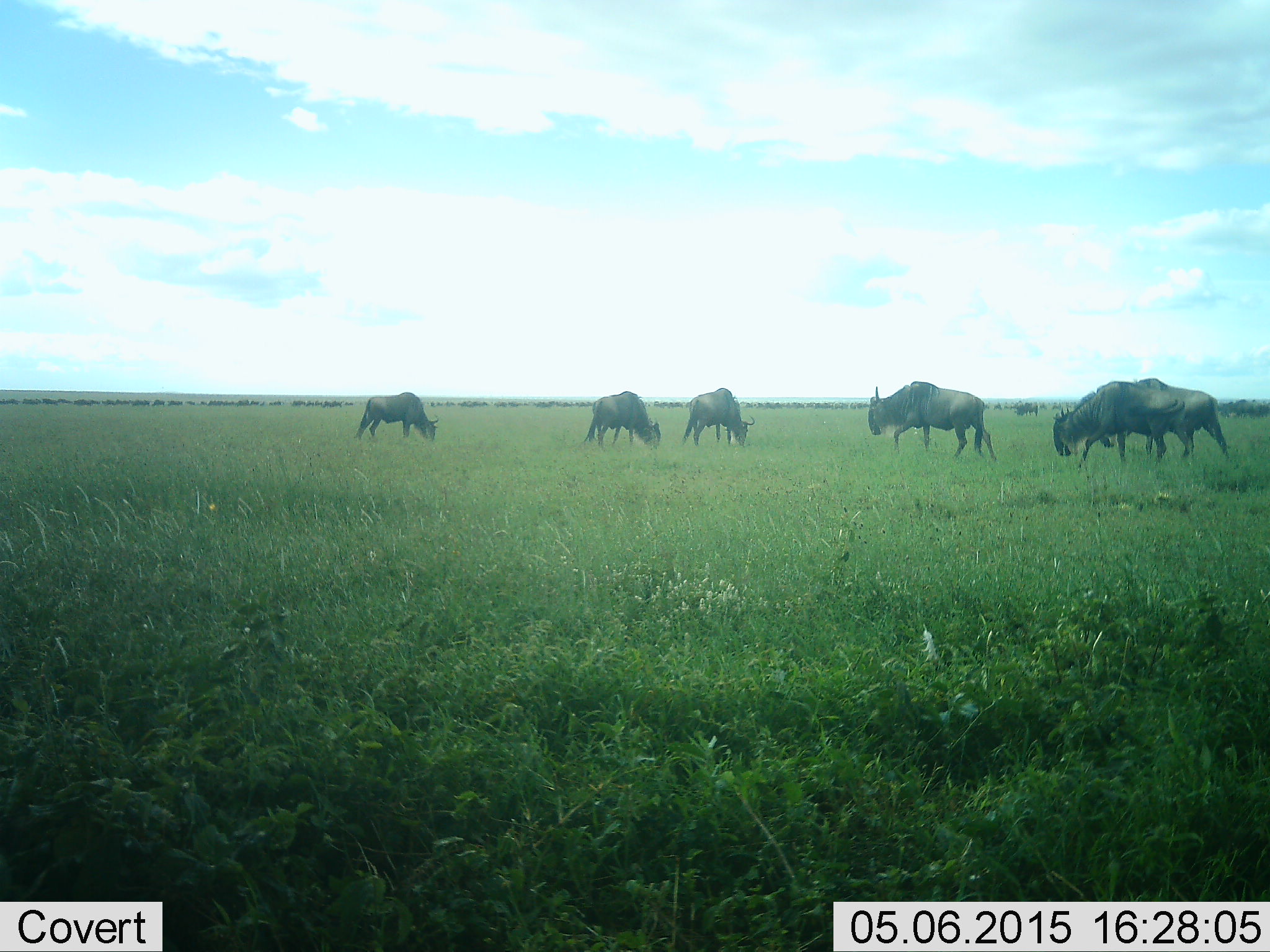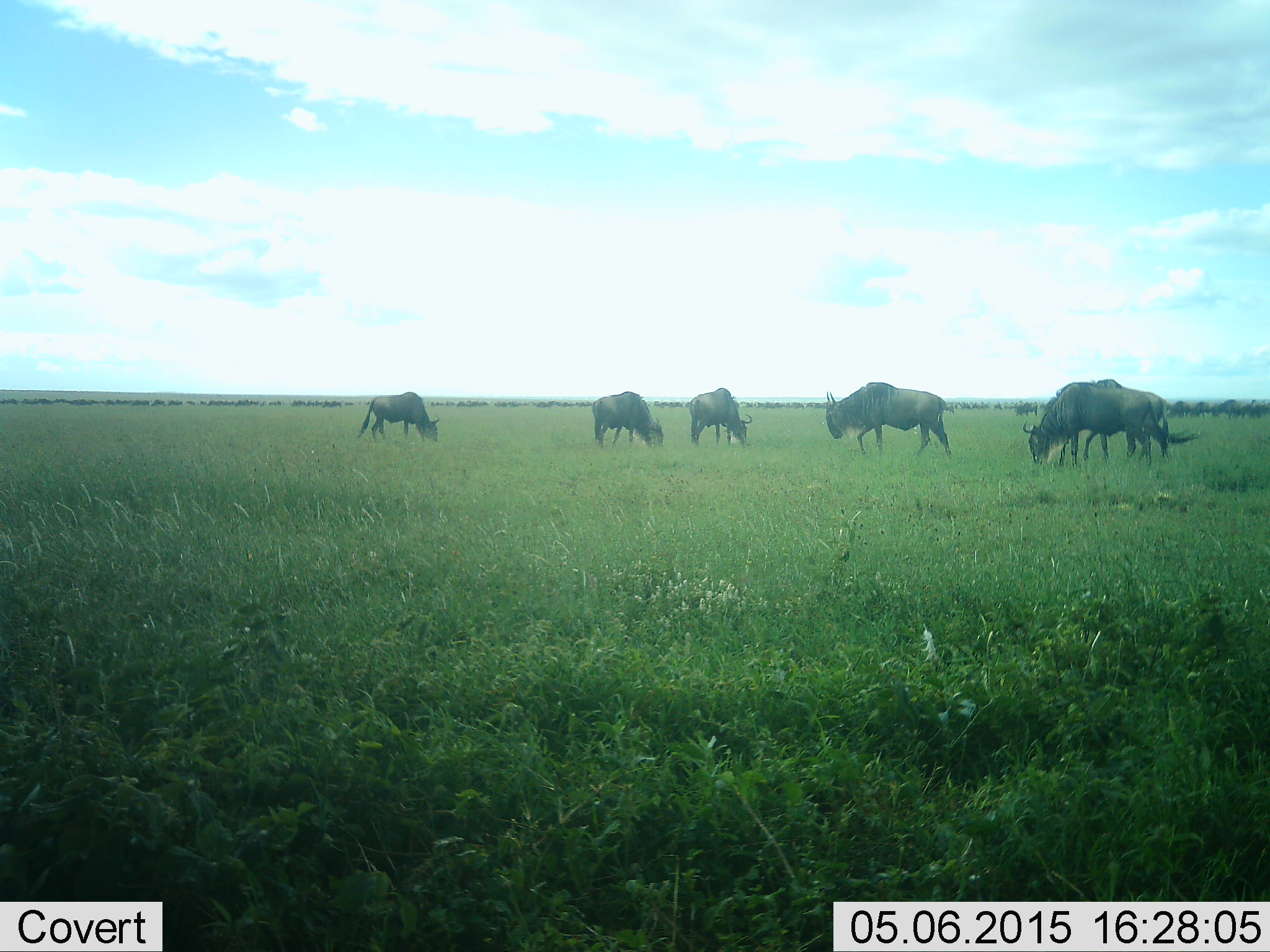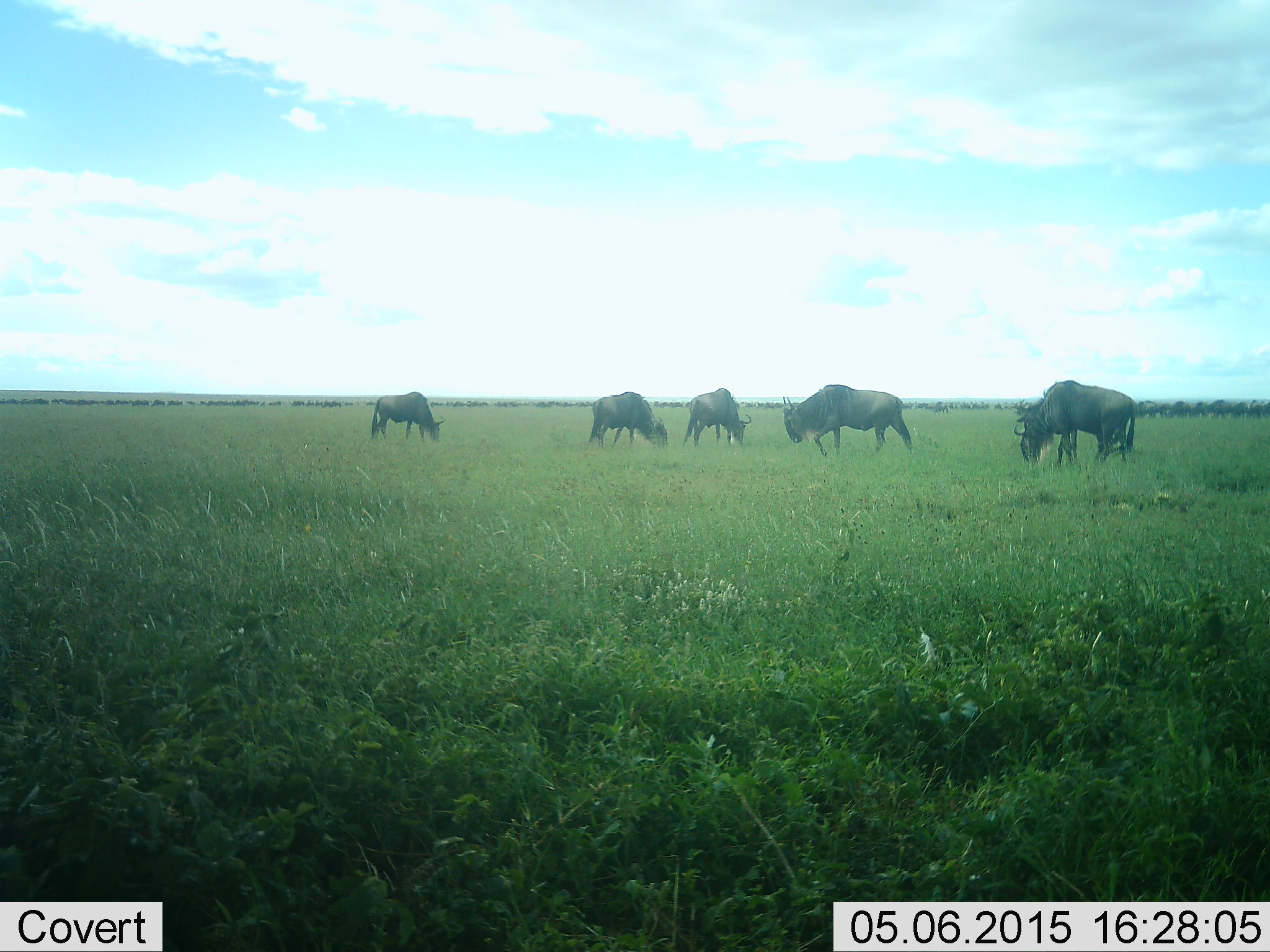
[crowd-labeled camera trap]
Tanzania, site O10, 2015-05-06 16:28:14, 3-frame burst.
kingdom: Animalia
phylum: Chordata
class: Mammalia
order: Artiodactyla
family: Bovidae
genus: Connochaetes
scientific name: Connochaetes taurinus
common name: blue wildebeest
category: wildebeest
Wildebeest (blue wildebeest) (Connochaetes taurinus), count 6. Behavior (volunteer vote fractions): standing 10%, resting 0%, moving 50%, interacting 0%. Young present (vote fraction): 0%. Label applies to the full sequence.